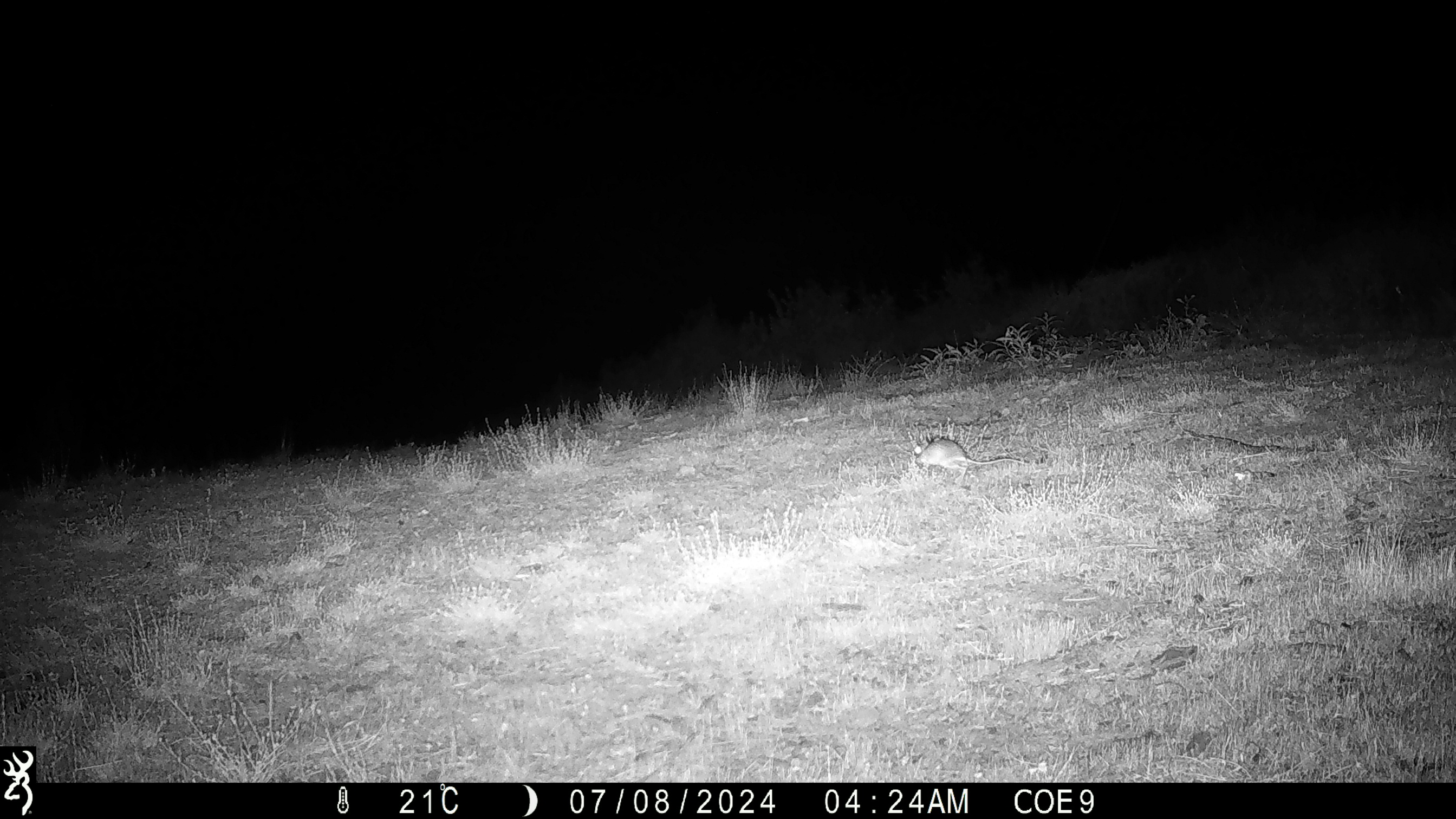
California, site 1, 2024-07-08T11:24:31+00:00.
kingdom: Animalia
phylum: Chordata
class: Mammalia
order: Rodentia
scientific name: Rodentia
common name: mouse or rat